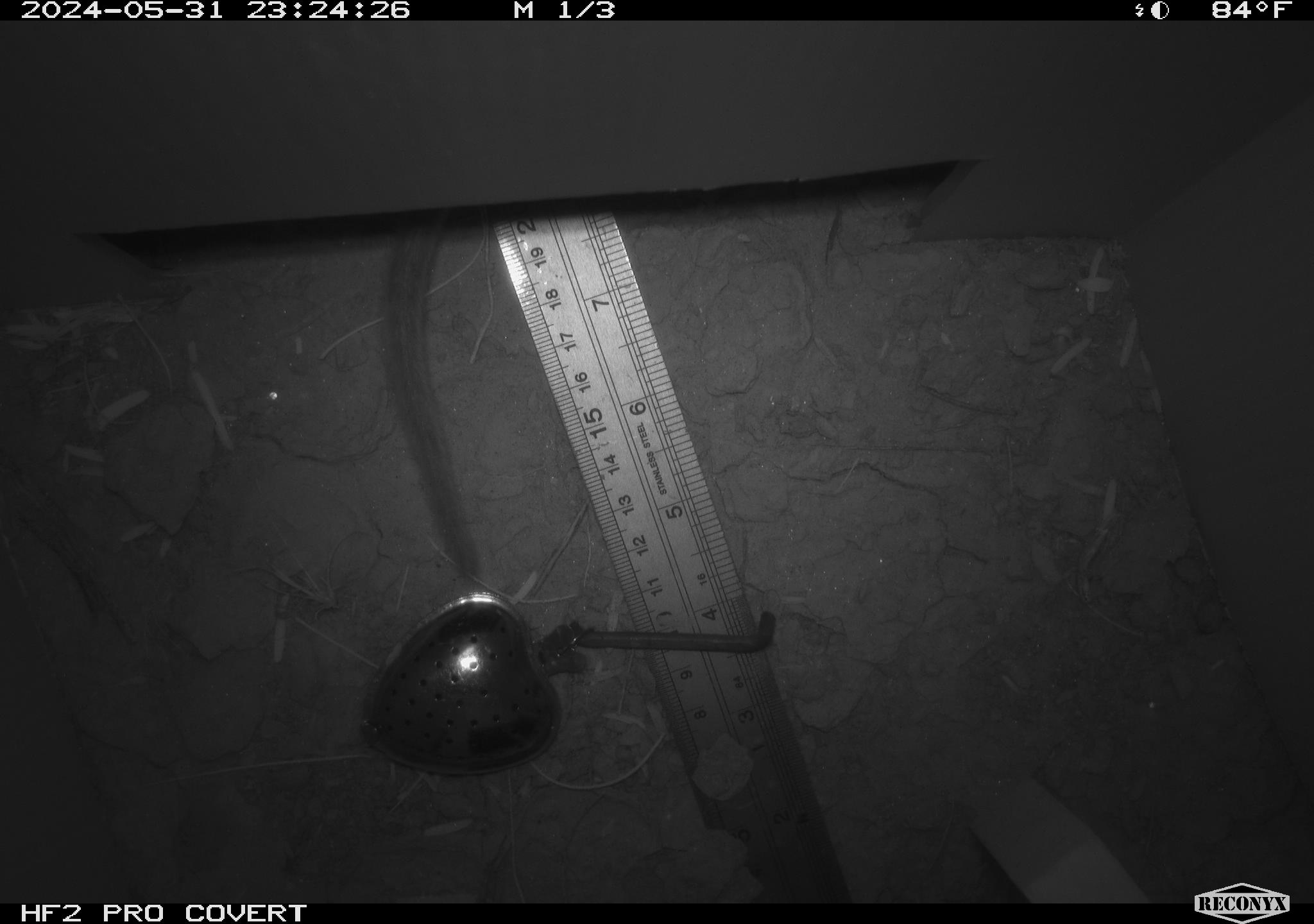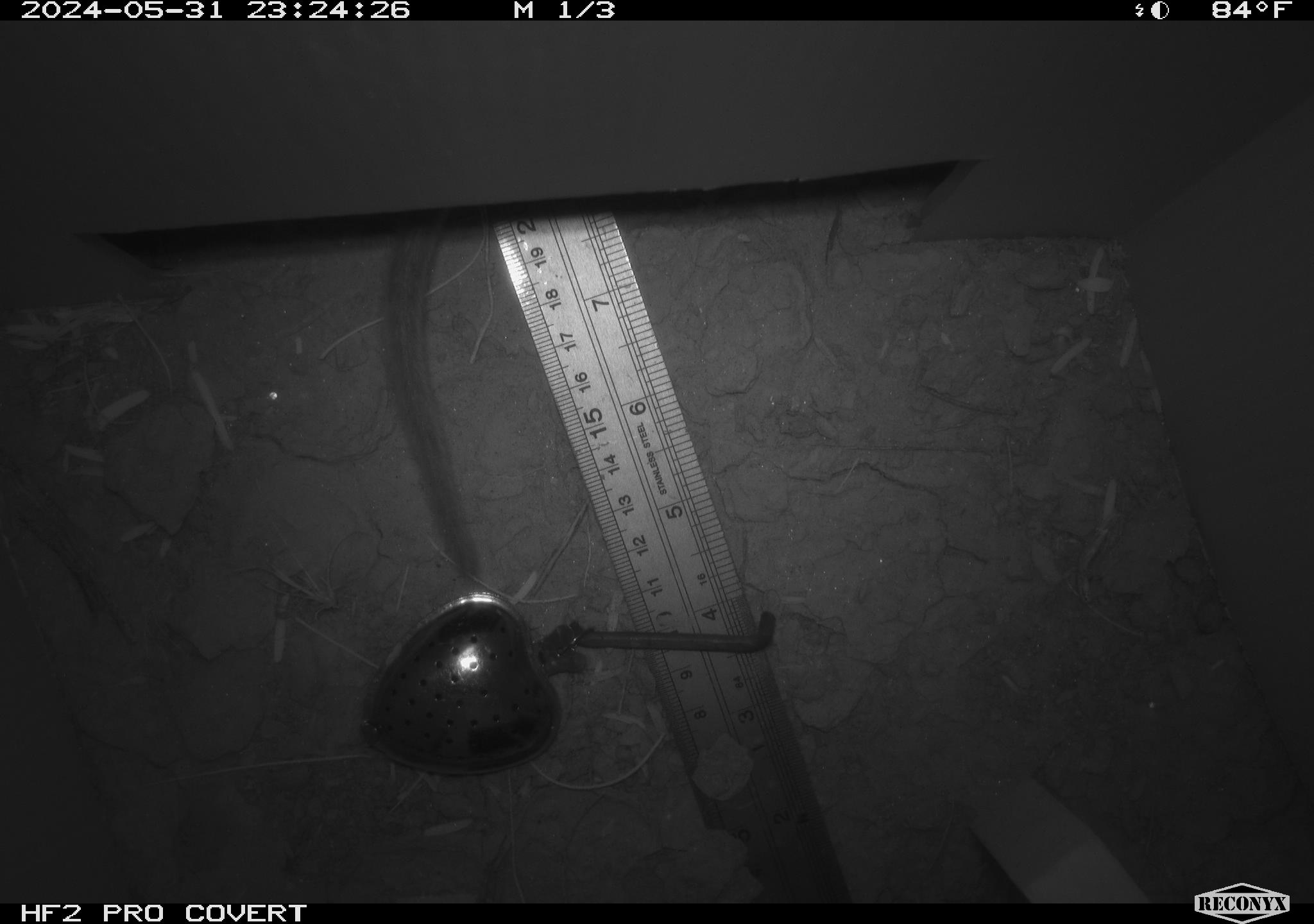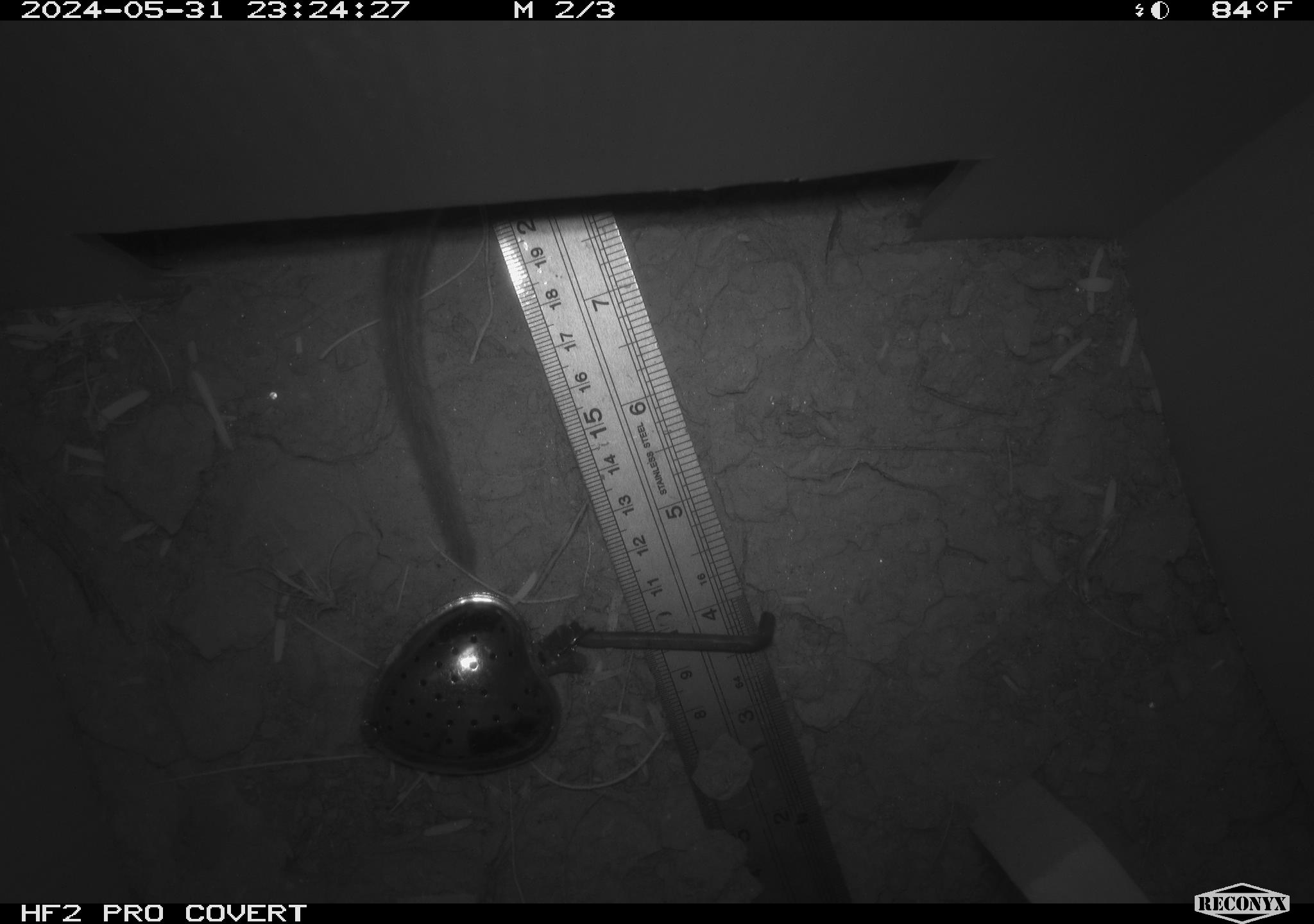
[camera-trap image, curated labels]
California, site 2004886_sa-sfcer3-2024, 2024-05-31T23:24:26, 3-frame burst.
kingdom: Animalia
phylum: Chordata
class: Mammalia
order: Rodentia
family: Cricetidae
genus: Neotoma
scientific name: Neotoma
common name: pack rat or woodrat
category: neotoma species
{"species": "neotoma species (pack rat or woodrat) (Neotoma)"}